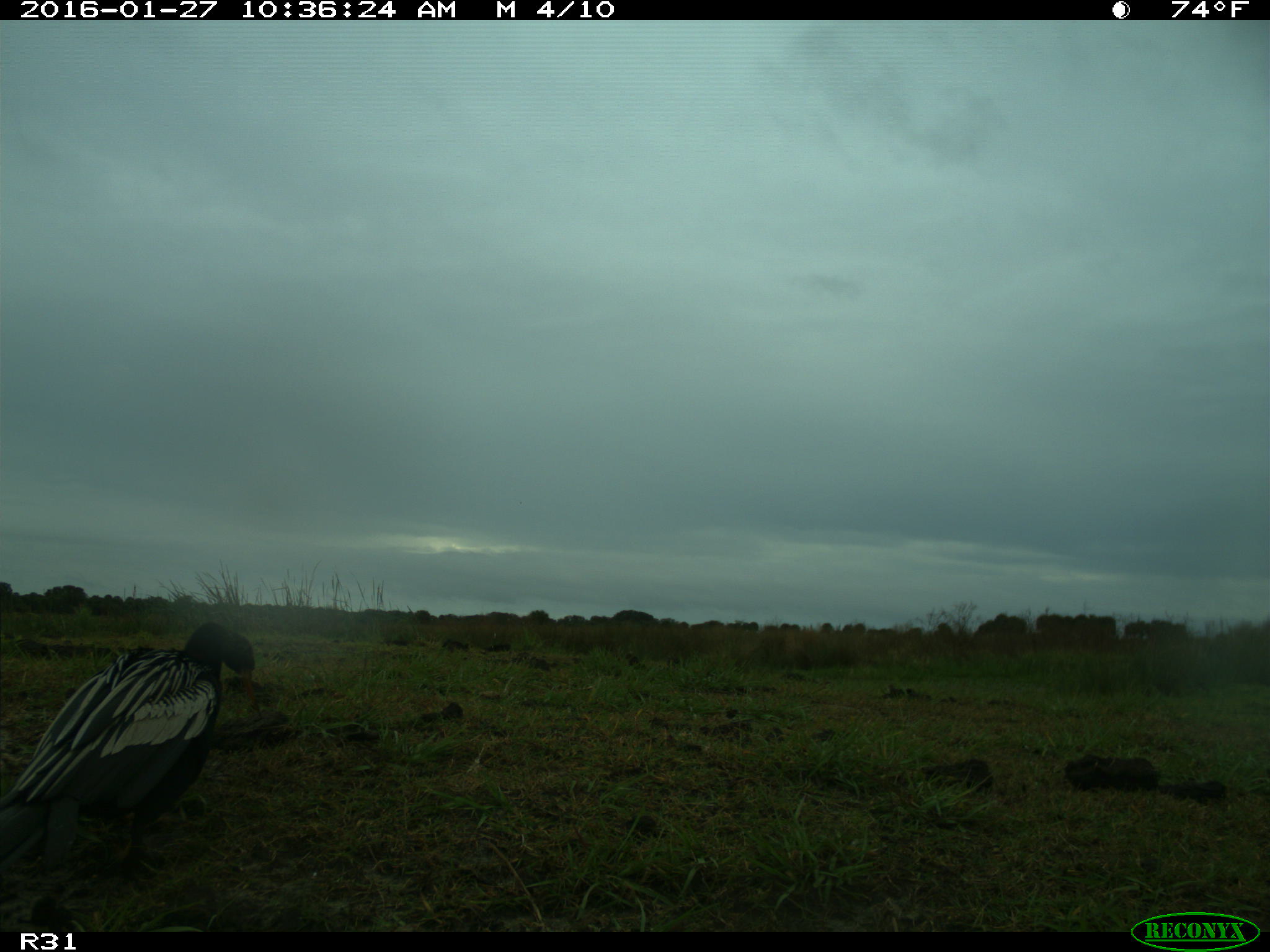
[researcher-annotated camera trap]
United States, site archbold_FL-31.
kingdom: Animalia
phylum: Chordata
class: Aves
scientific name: Aves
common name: birds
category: unidentified bird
Unidentified bird (birds) (Aves).